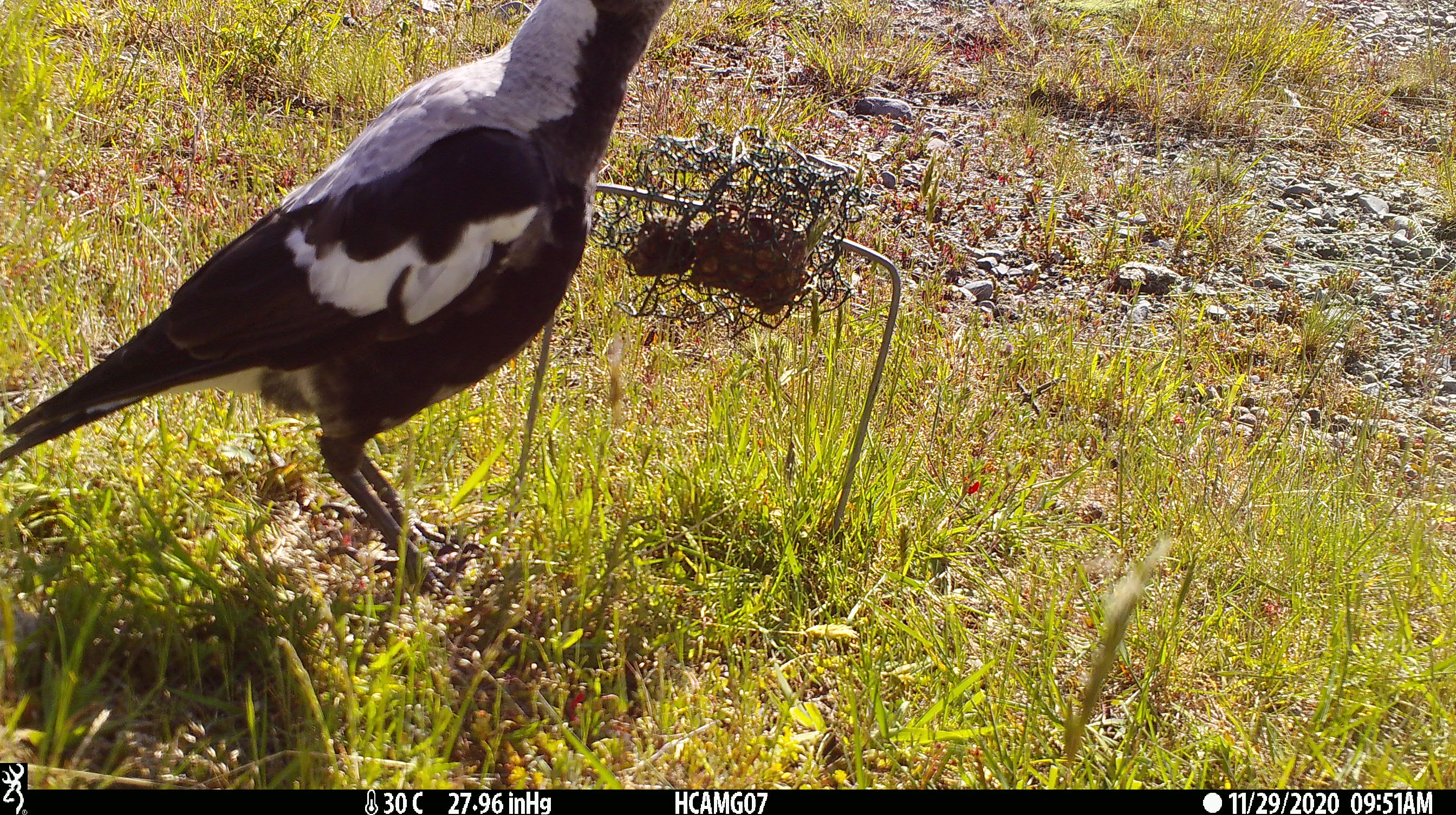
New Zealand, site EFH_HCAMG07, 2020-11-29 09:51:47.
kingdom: Animalia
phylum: Chordata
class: Aves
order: Passeriformes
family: Artamidae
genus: Gymnorhina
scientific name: Gymnorhina tibicen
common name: australian magpie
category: magpie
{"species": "magpie (australian magpie) (Gymnorhina tibicen)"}